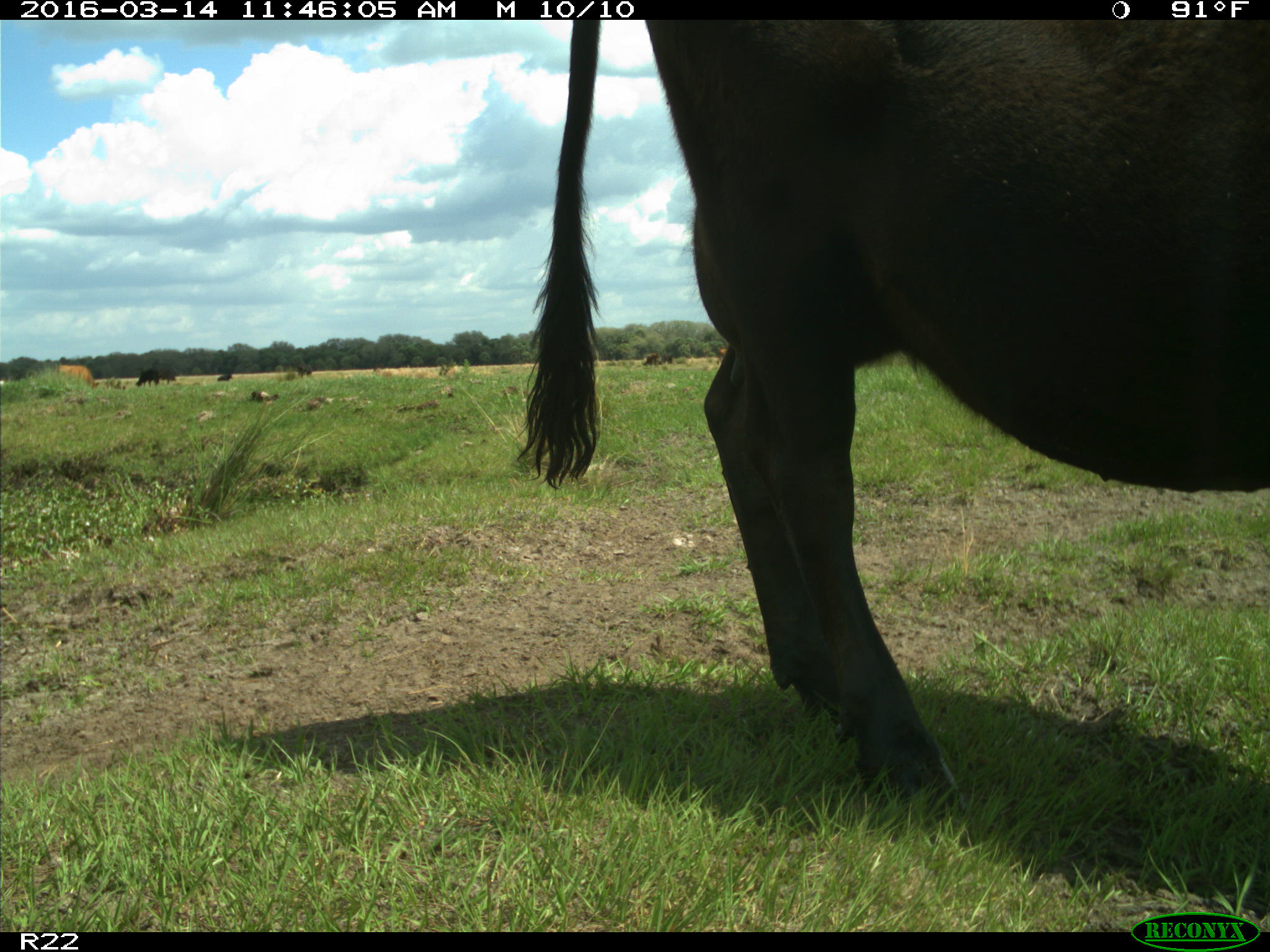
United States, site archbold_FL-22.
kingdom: Animalia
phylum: Chordata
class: Mammalia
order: Artiodactyla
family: Bovidae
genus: Bos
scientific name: Bos taurus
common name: domestic cow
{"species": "Bos taurus (domestic cow)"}